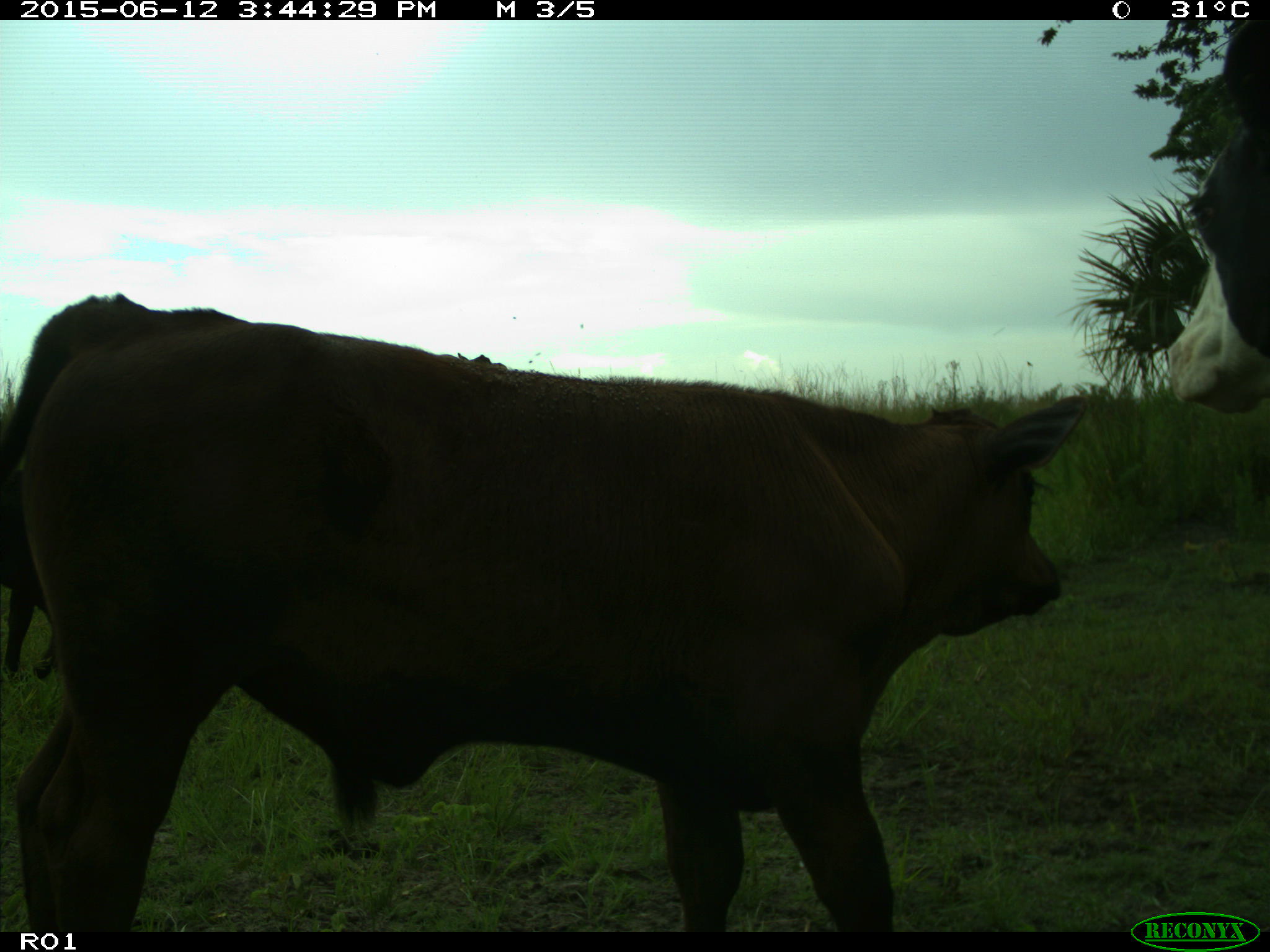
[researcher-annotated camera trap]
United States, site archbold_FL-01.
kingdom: Animalia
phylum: Chordata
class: Mammalia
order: Artiodactyla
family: Bovidae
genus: Bos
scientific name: Bos taurus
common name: domestic cow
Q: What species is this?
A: Bos taurus (domestic cow).